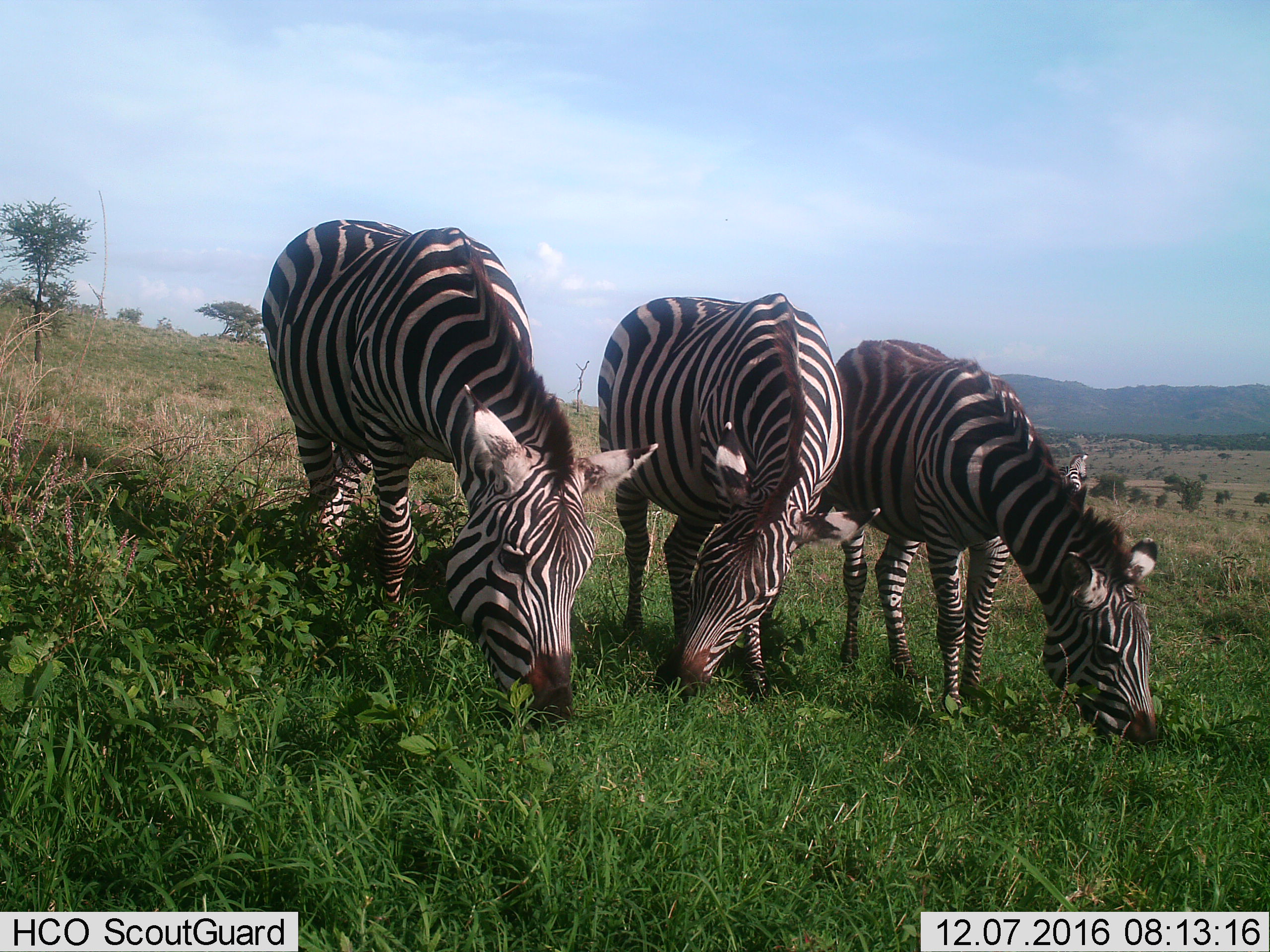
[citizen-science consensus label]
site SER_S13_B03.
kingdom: Animalia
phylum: Chordata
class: Mammalia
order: Perissodactyla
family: Equidae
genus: Equus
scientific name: Equus quagga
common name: plains zebra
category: zebraplains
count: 4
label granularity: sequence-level